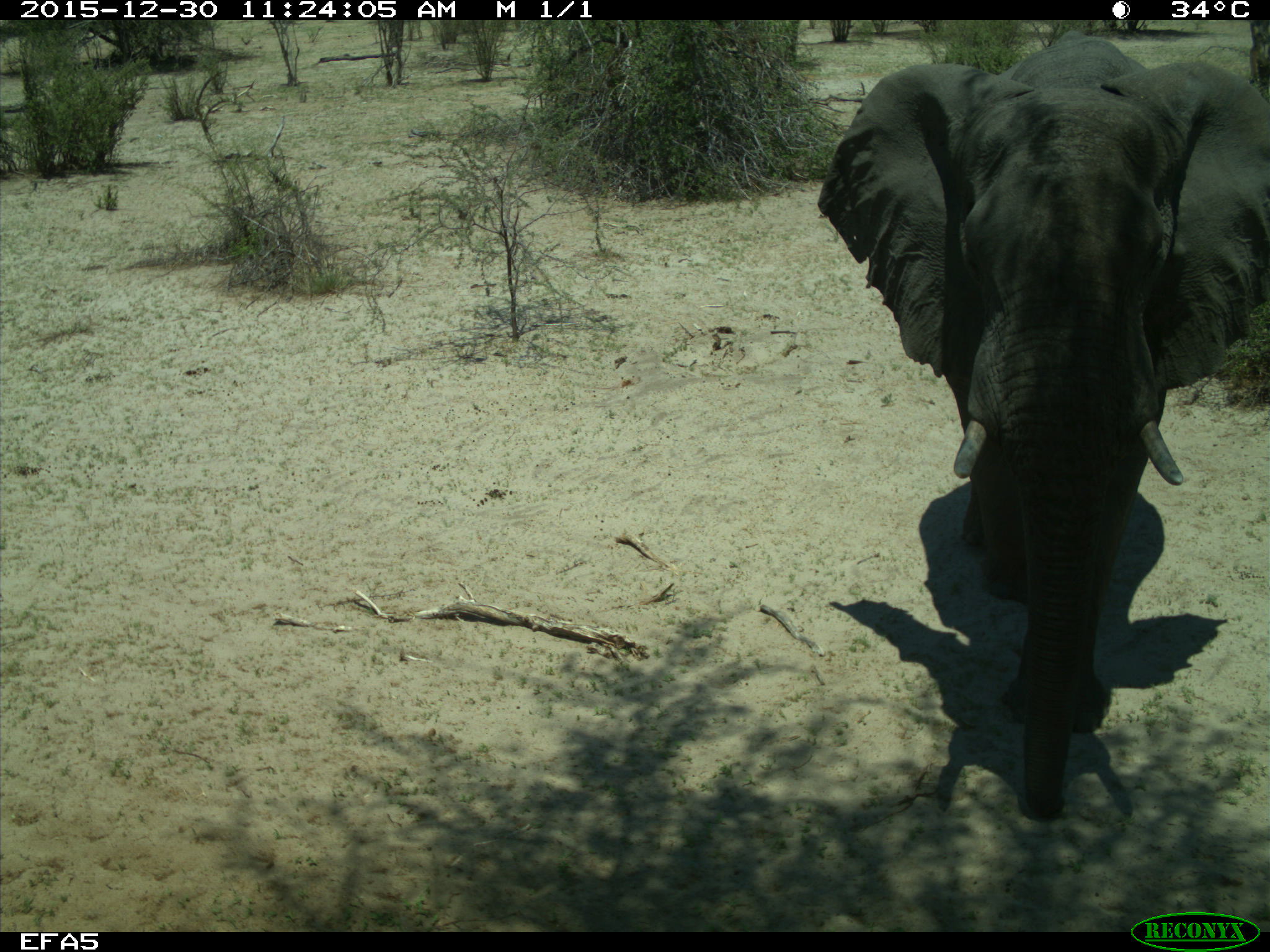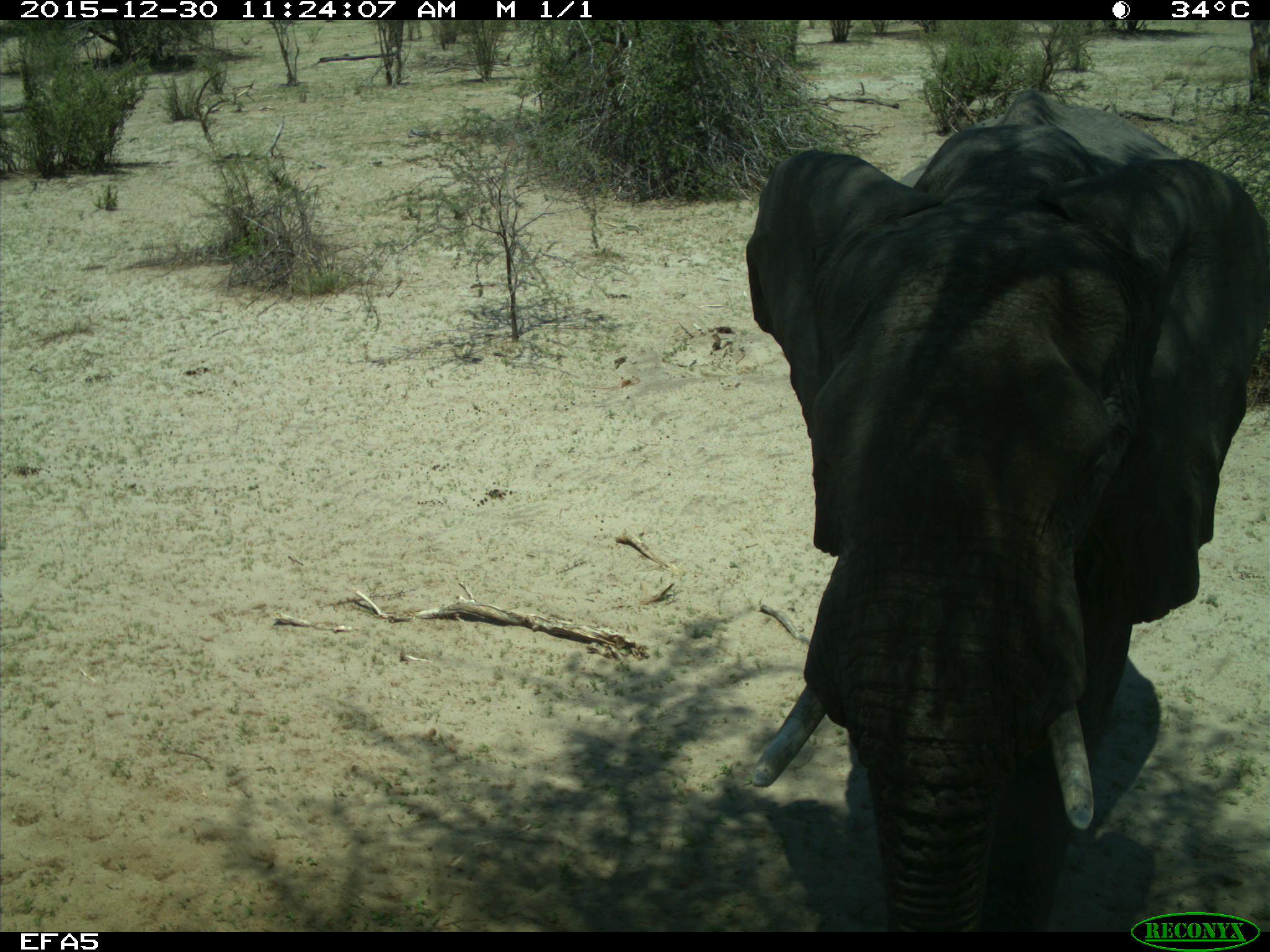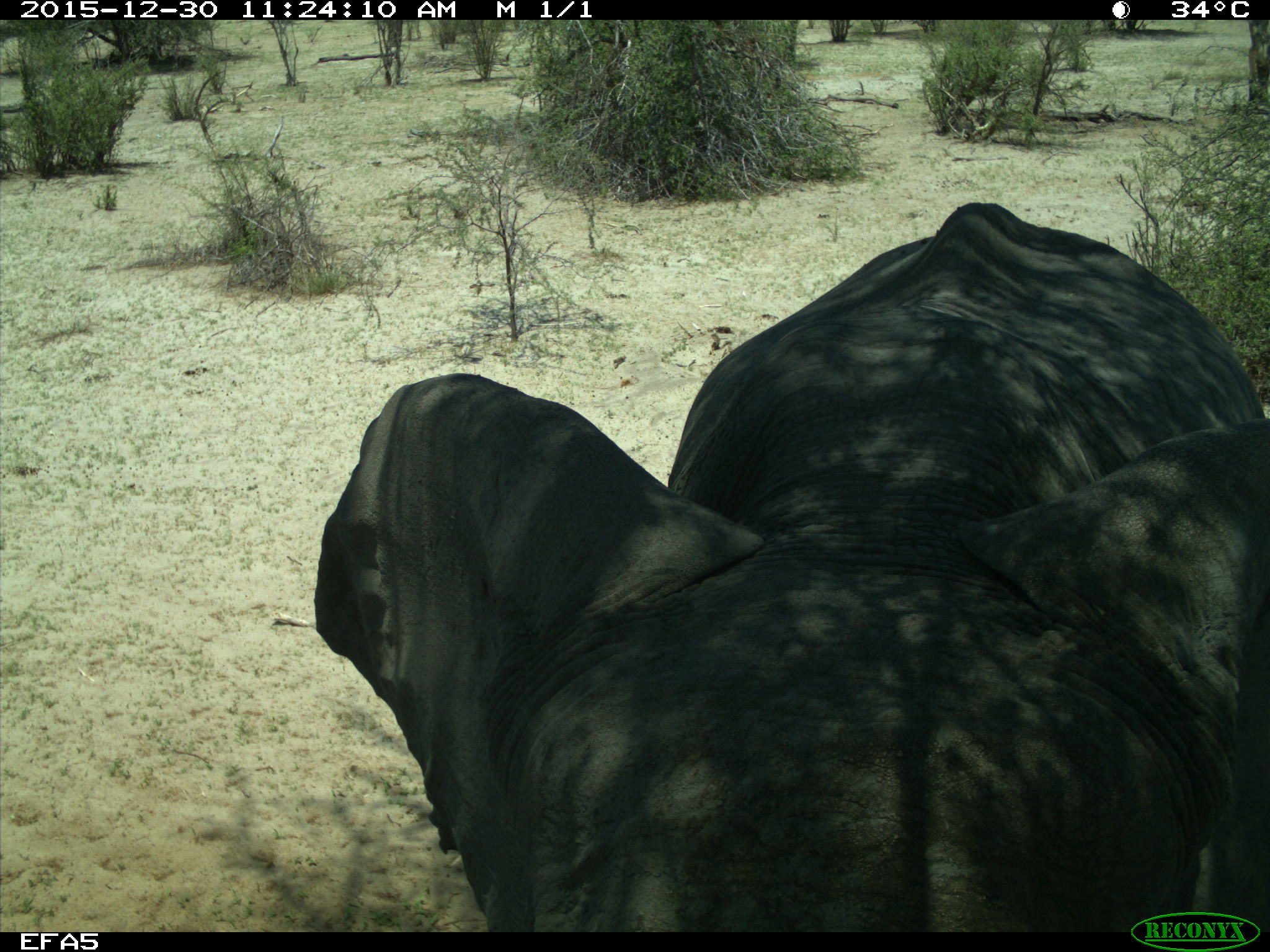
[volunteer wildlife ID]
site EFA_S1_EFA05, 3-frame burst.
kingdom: Animalia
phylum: Chordata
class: Mammalia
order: Proboscidea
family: Elephantidae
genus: Loxodonta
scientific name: Loxodonta africana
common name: african bush elephant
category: elephant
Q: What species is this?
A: Elephant (african bush elephant) (Loxodonta africana).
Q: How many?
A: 1.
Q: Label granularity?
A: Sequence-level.